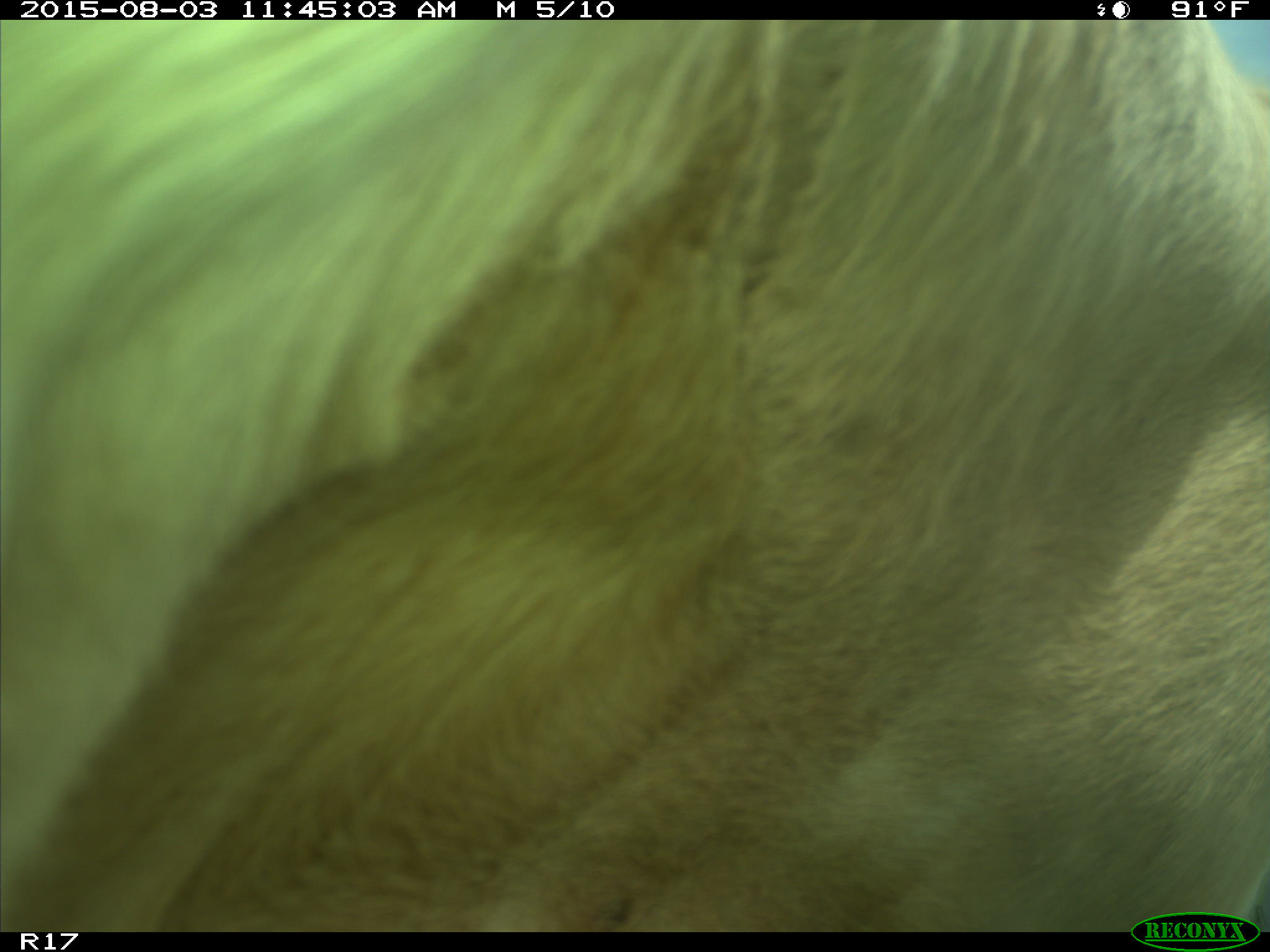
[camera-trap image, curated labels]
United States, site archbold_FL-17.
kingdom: Animalia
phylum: Chordata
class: Mammalia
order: Artiodactyla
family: Bovidae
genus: Bos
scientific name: Bos taurus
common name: domestic cow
Bos taurus (domestic cow).